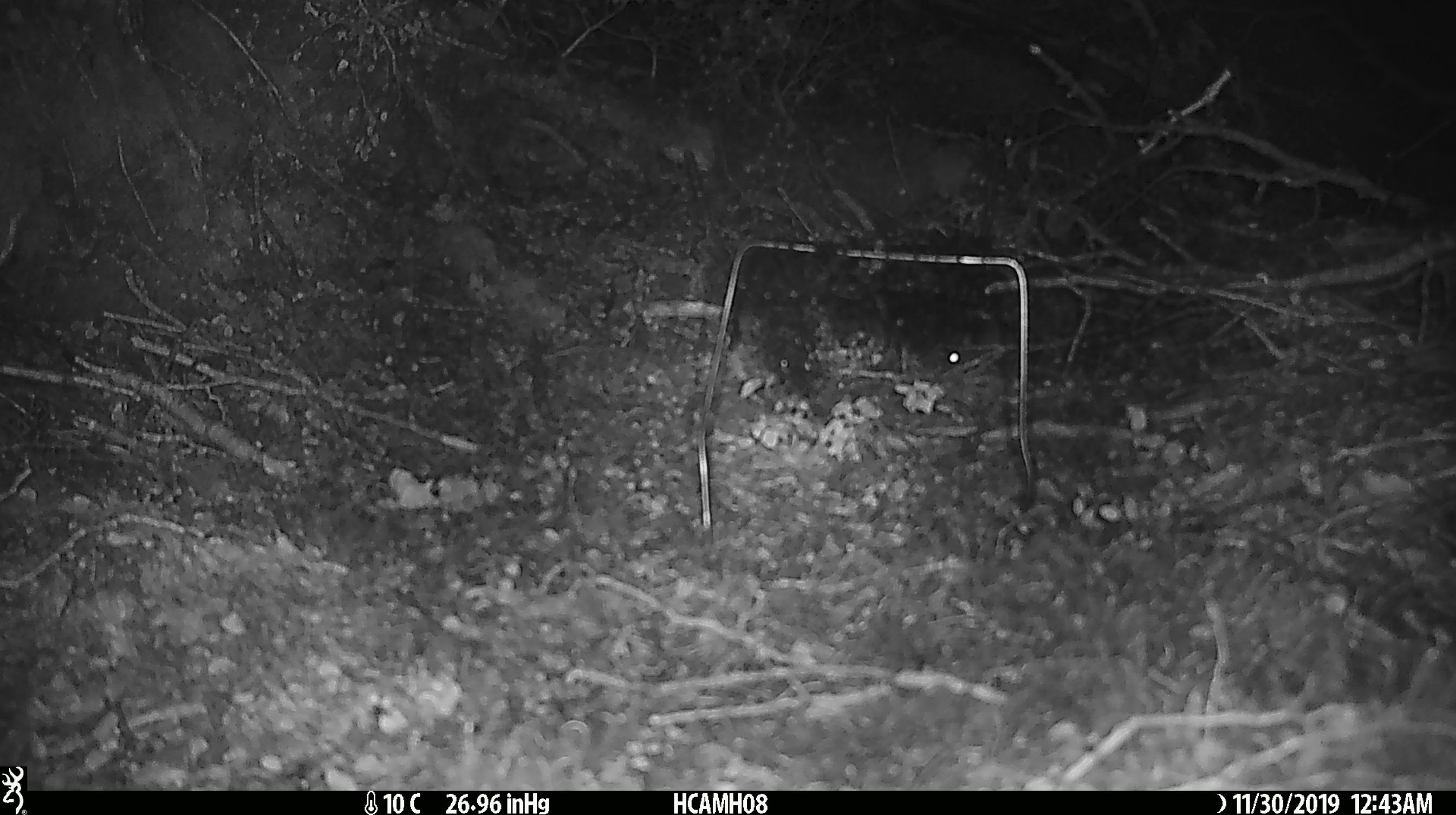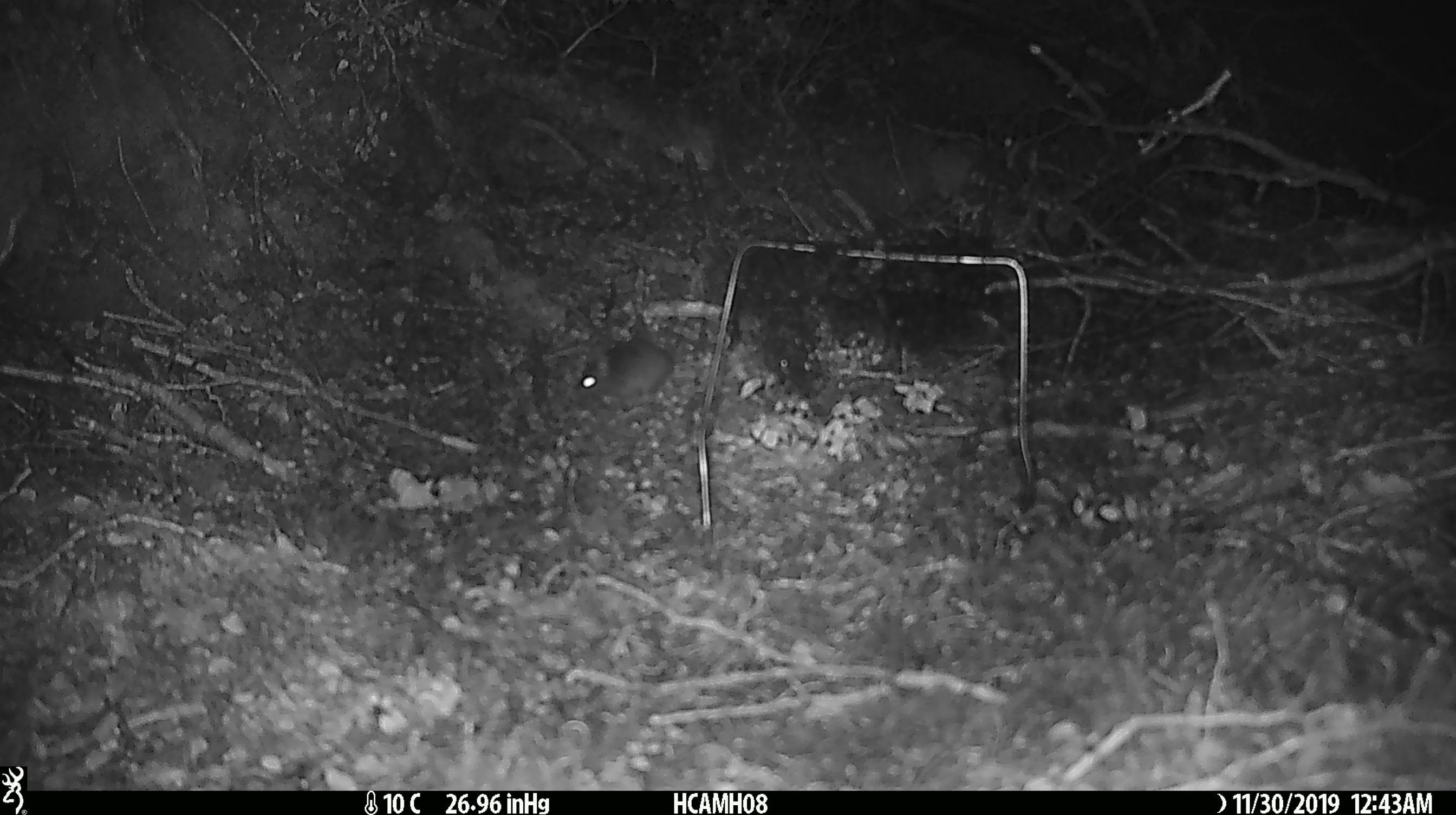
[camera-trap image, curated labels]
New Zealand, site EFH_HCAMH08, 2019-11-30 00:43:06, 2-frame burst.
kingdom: Animalia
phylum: Chordata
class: Mammalia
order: Rodentia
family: Muridae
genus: Mus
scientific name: Mus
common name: mouse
Mouse (Mus).